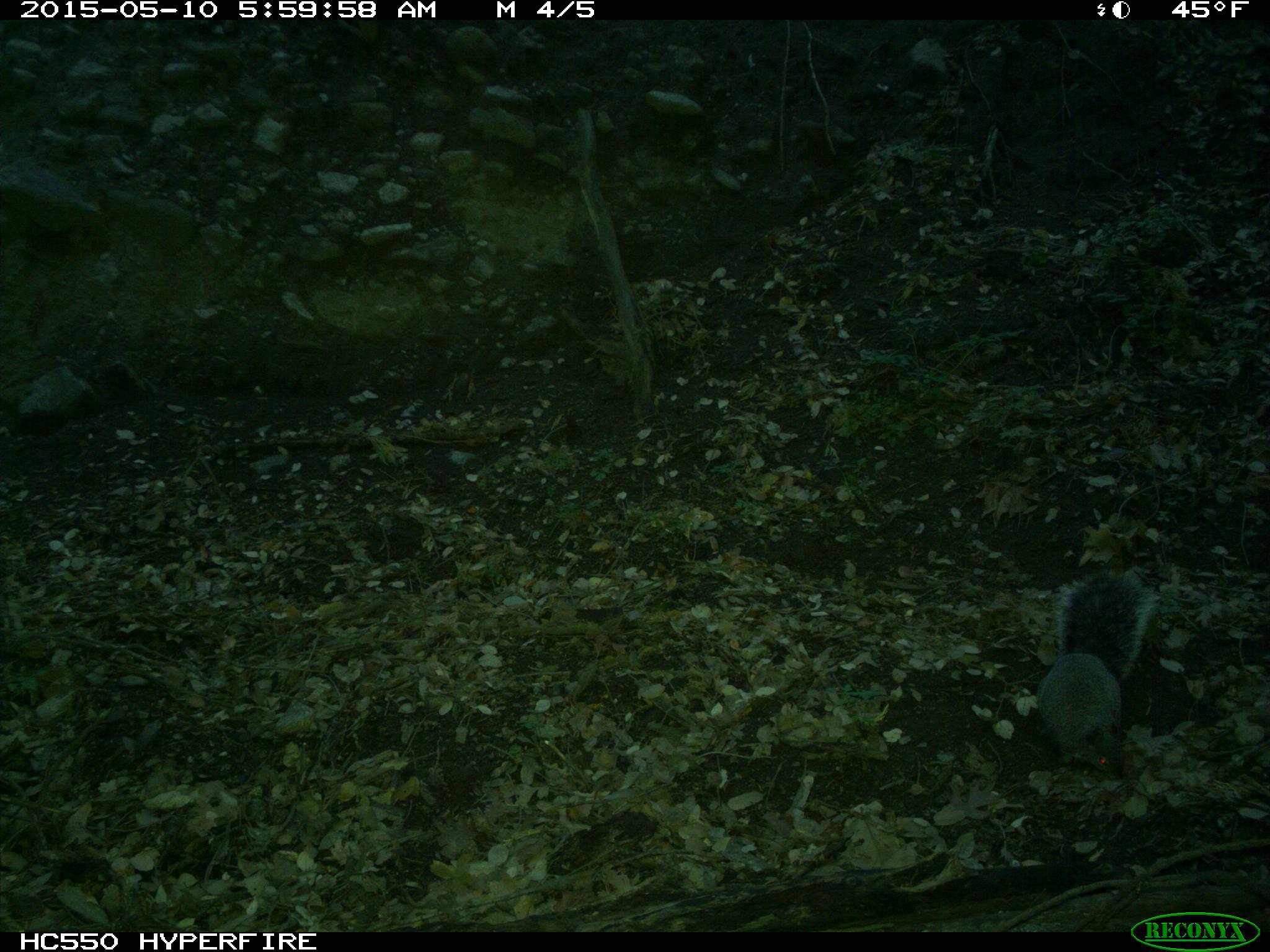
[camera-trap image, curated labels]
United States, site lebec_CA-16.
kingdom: Animalia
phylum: Chordata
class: Mammalia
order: Rodentia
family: Sciuridae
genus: Sciurus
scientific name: Sciurus carolinensis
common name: eastern gray squirrel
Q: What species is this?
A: Sciurus carolinensis (eastern gray squirrel).